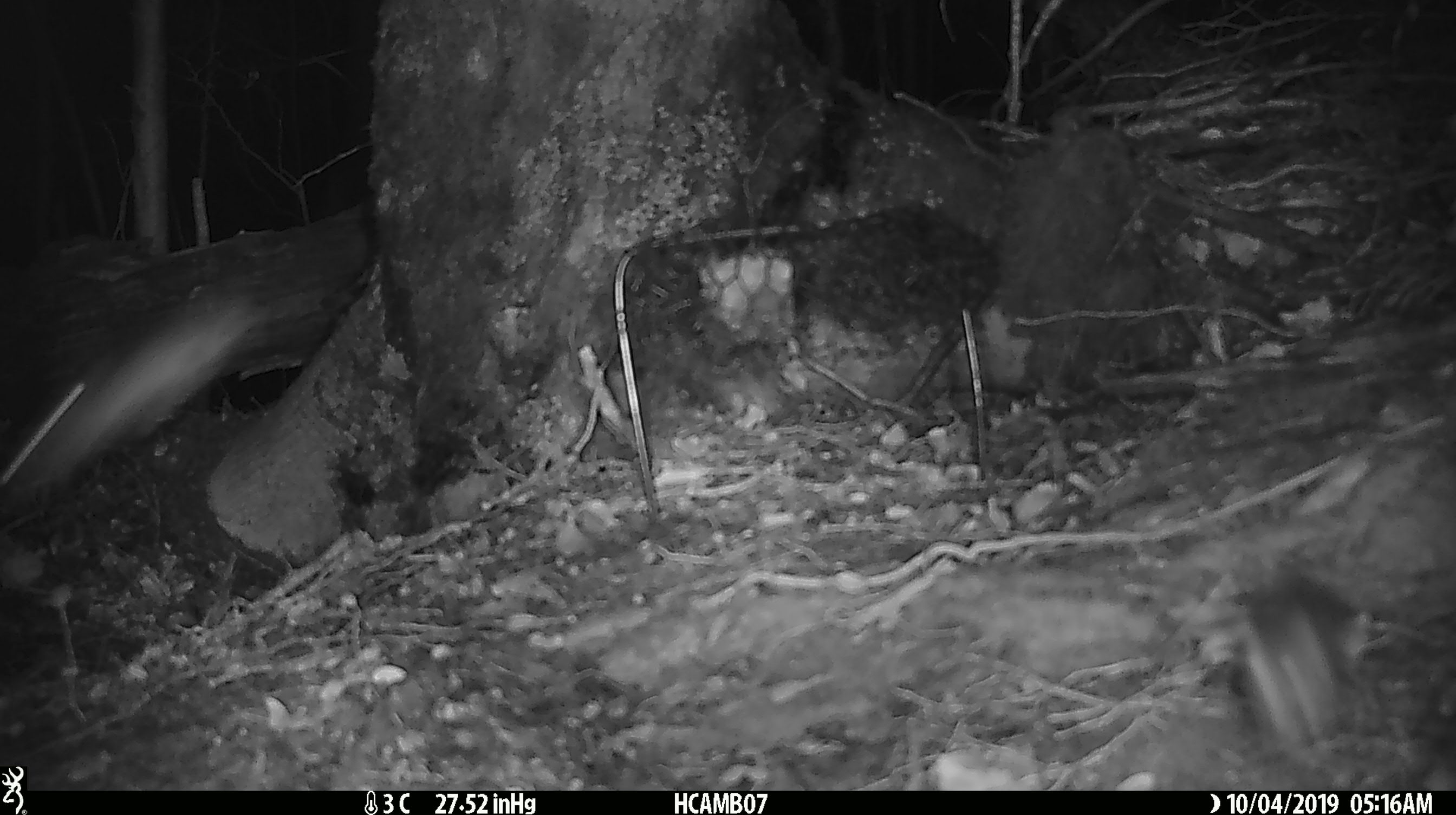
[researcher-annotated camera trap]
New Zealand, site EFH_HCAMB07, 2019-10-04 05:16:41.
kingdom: Animalia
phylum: Chordata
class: Mammalia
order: Rodentia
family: Muridae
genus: Mus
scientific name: Mus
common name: mouse